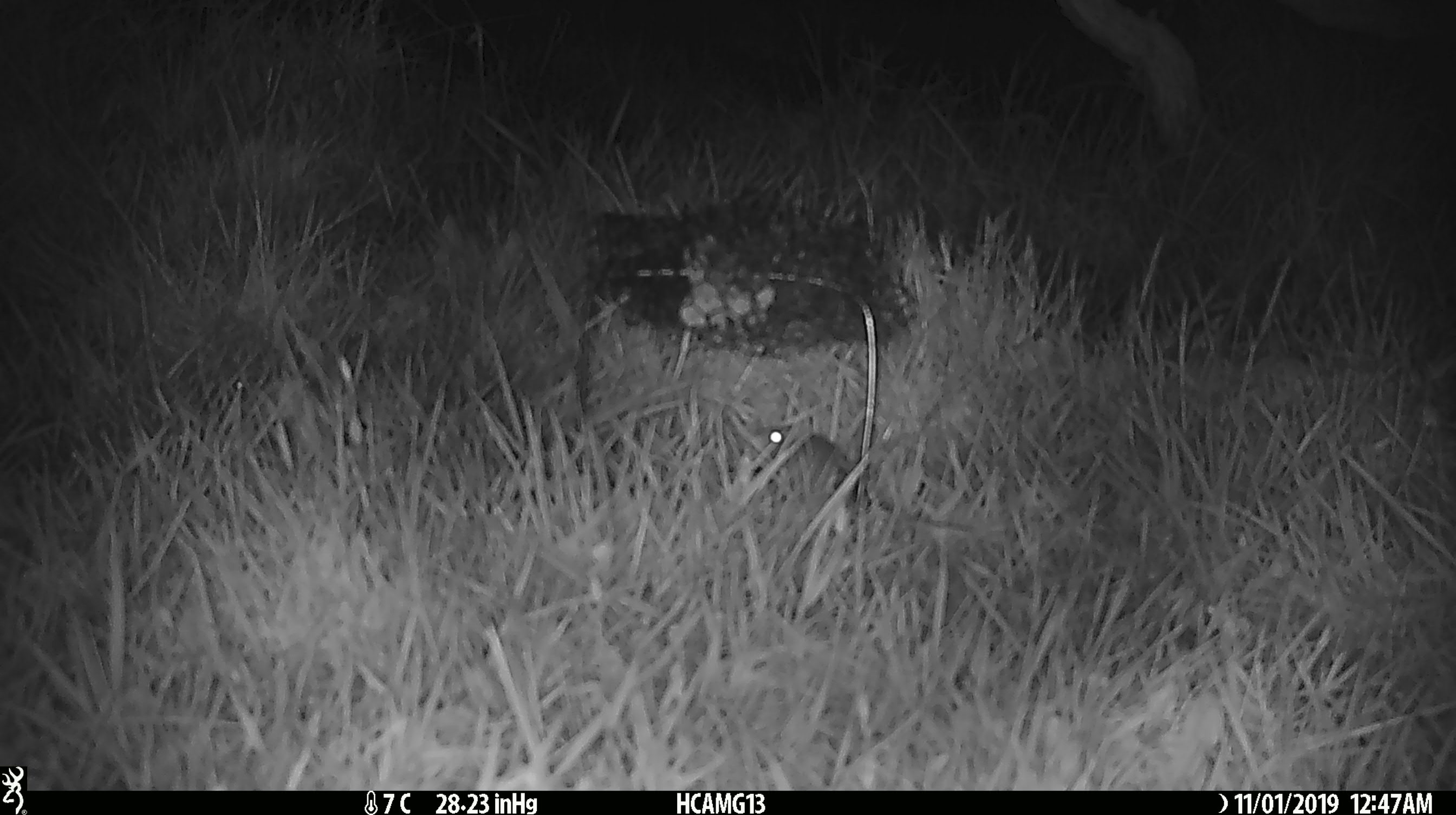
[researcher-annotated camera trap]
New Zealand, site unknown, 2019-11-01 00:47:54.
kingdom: Animalia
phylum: Chordata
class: Mammalia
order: Rodentia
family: Muridae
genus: Mus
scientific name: Mus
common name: mouse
Mouse (Mus).